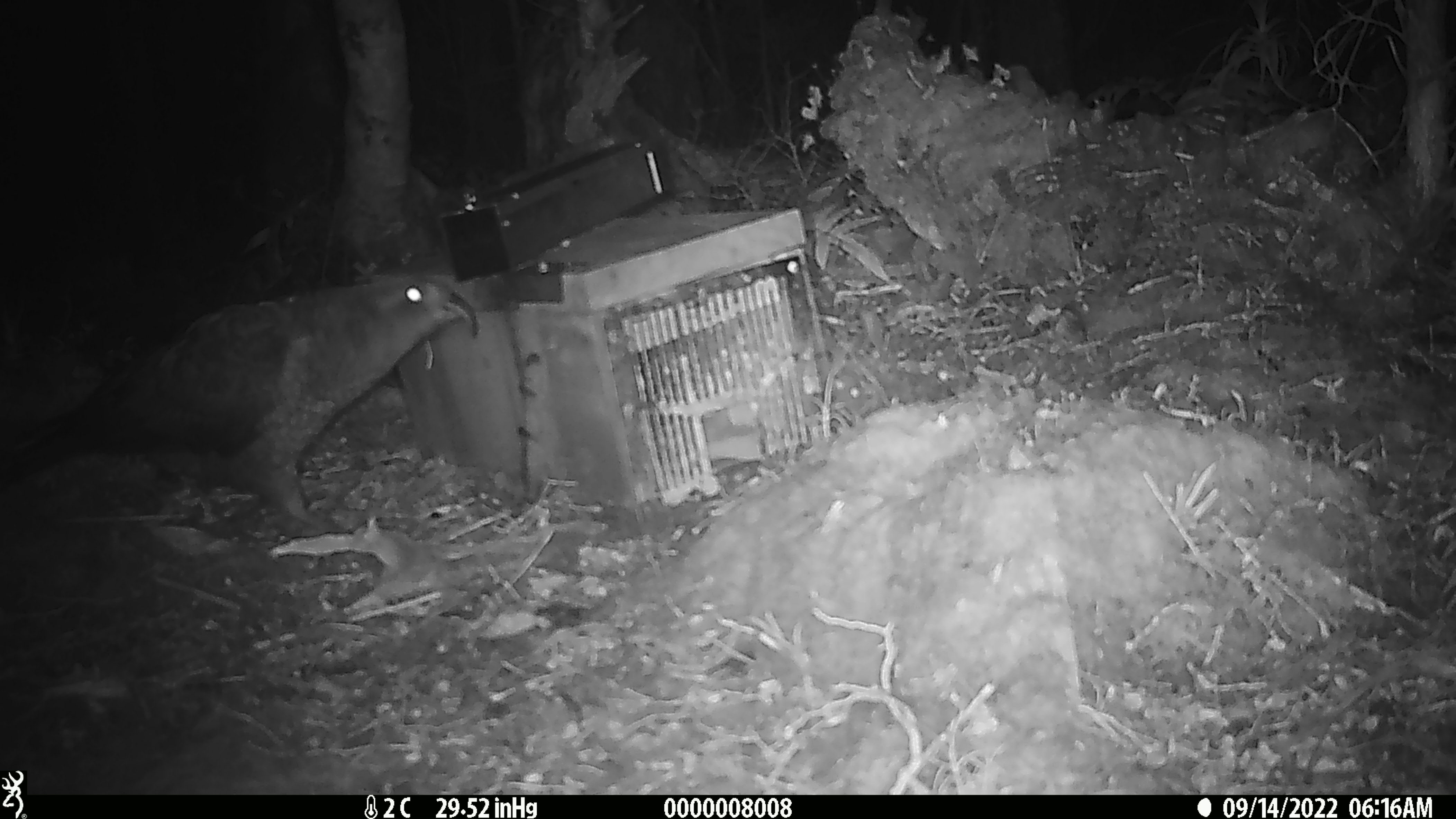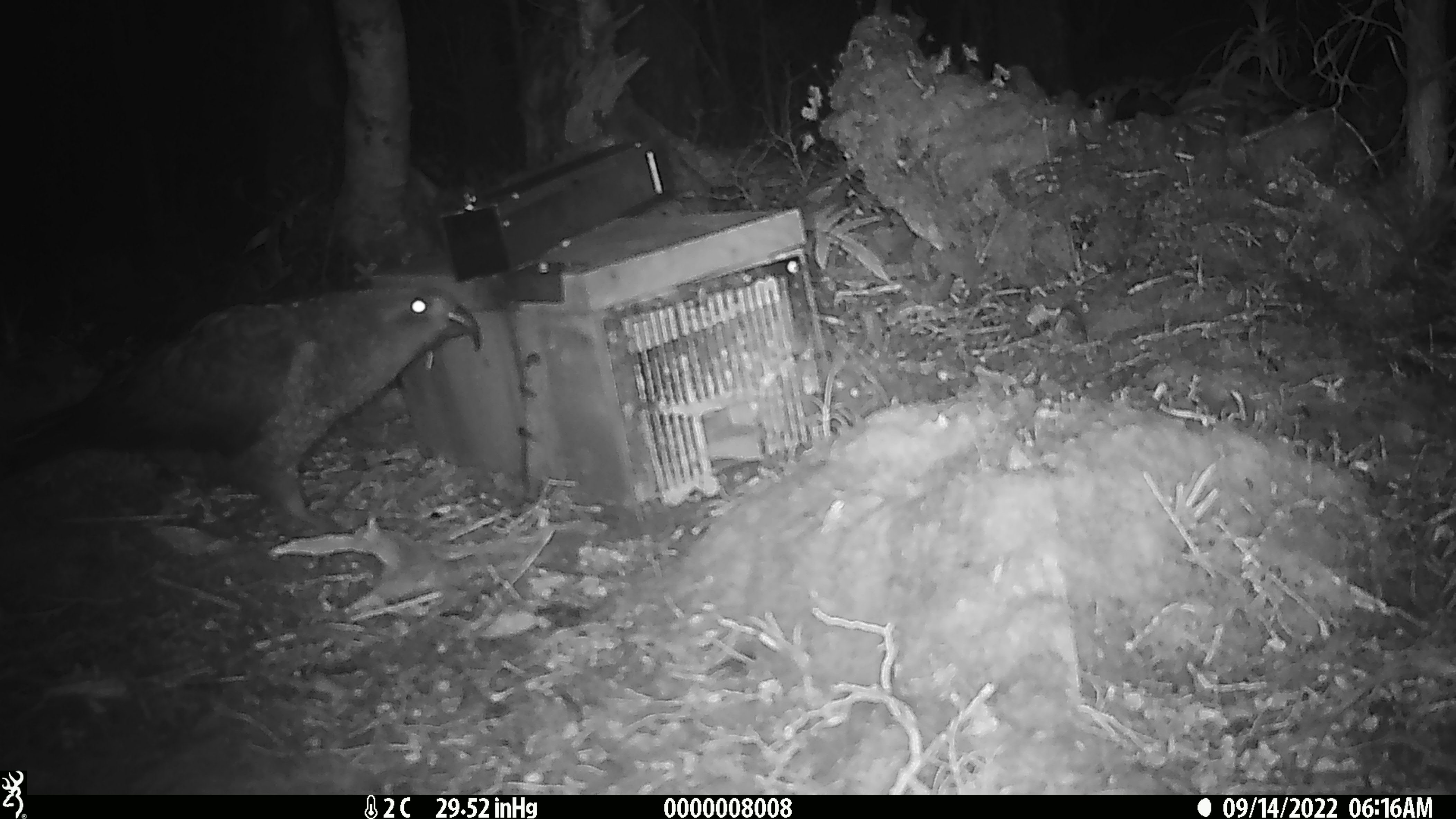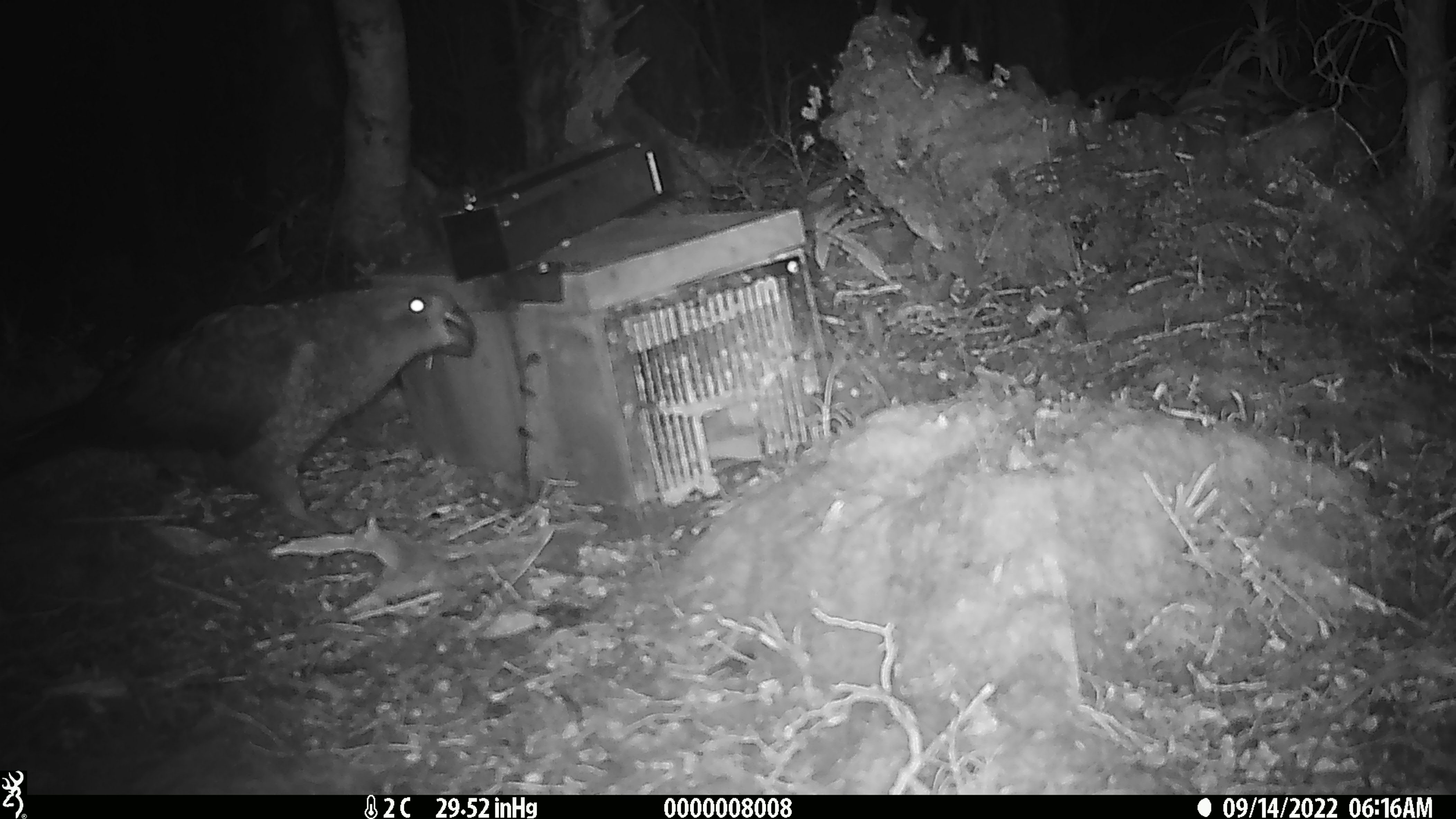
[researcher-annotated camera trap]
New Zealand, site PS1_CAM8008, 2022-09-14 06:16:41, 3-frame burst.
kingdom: Animalia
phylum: Chordata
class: Aves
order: Psittaciformes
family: Strigopidae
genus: Nestor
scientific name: Nestor notabilis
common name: kea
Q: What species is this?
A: Kea (Nestor notabilis).